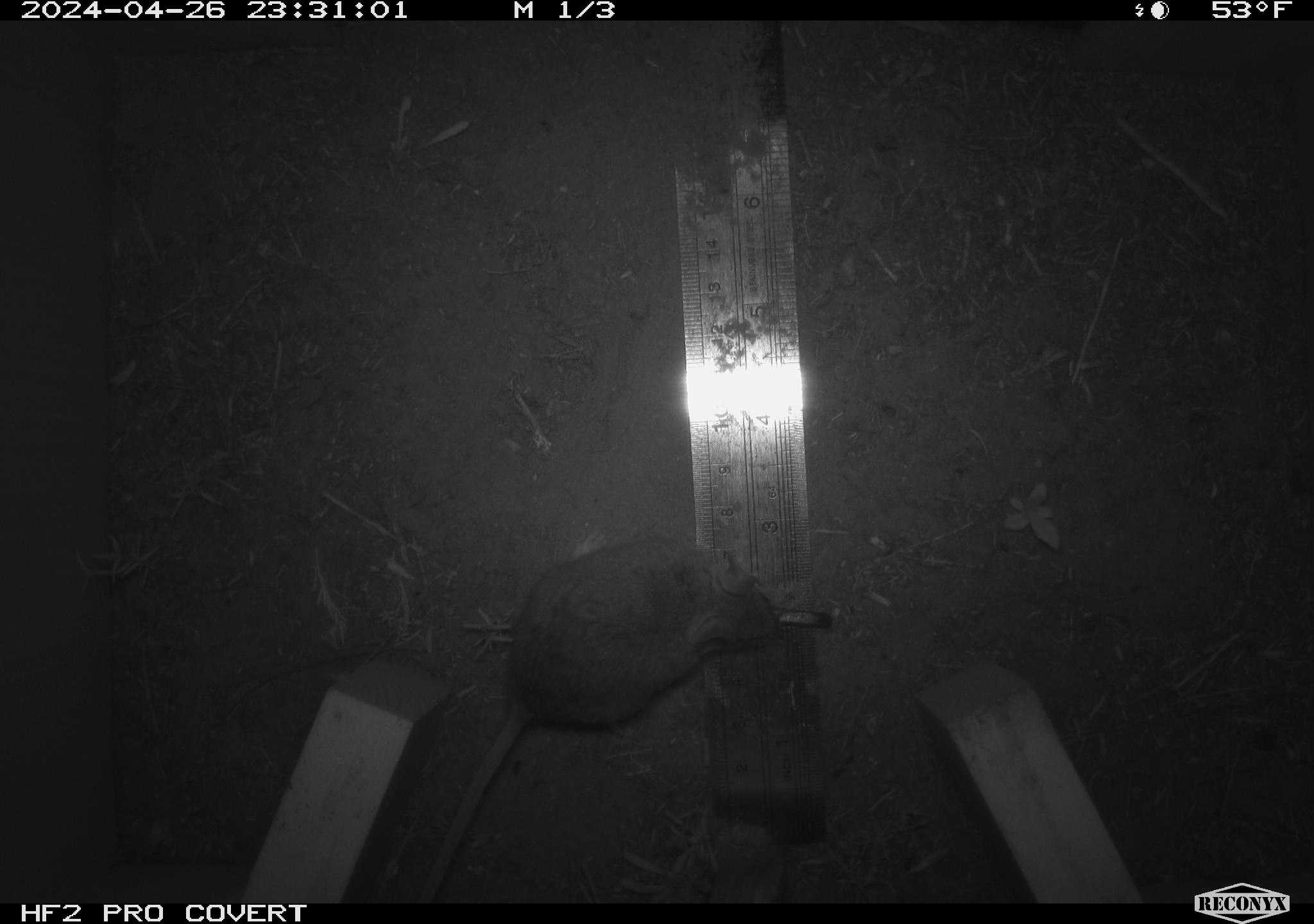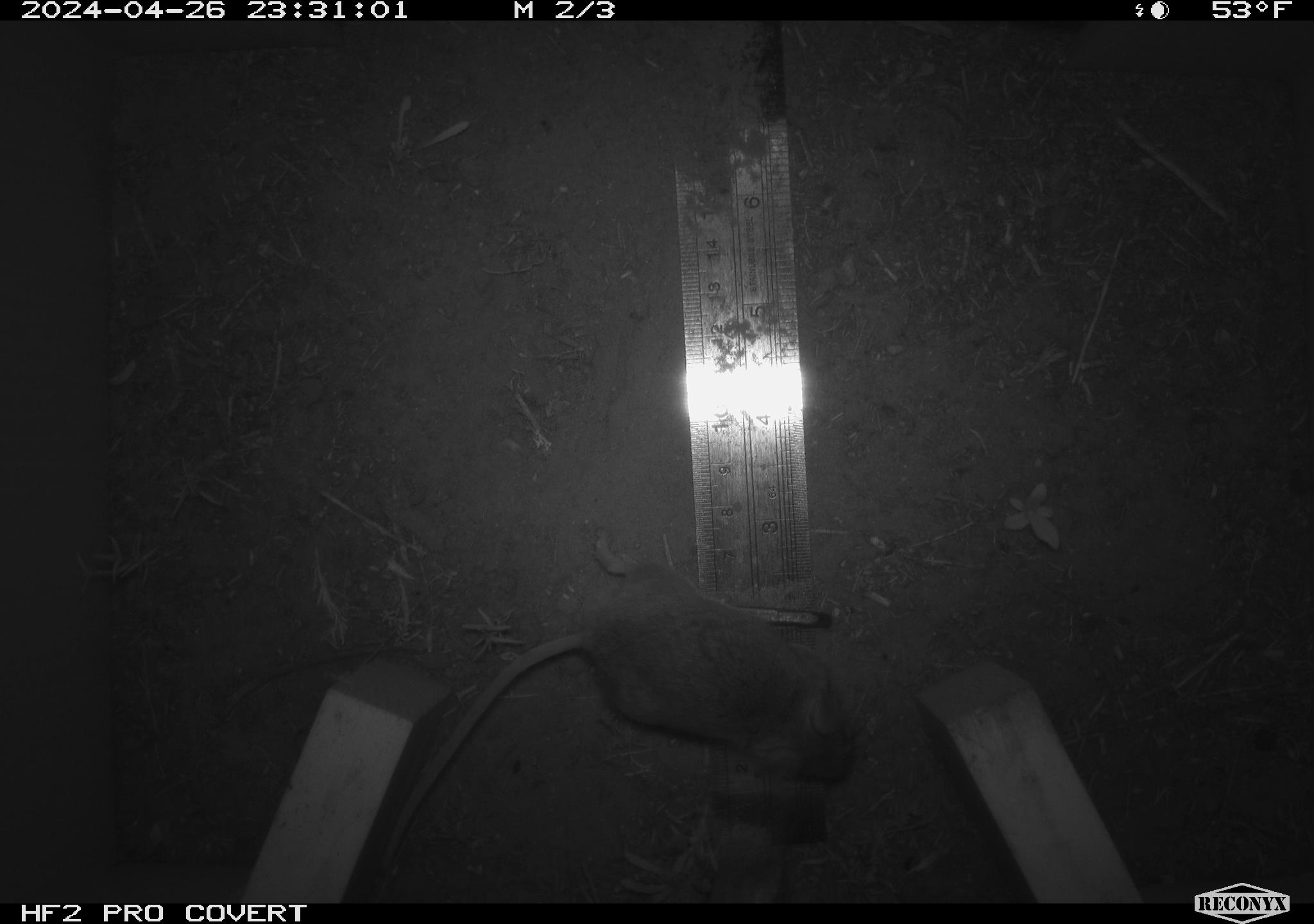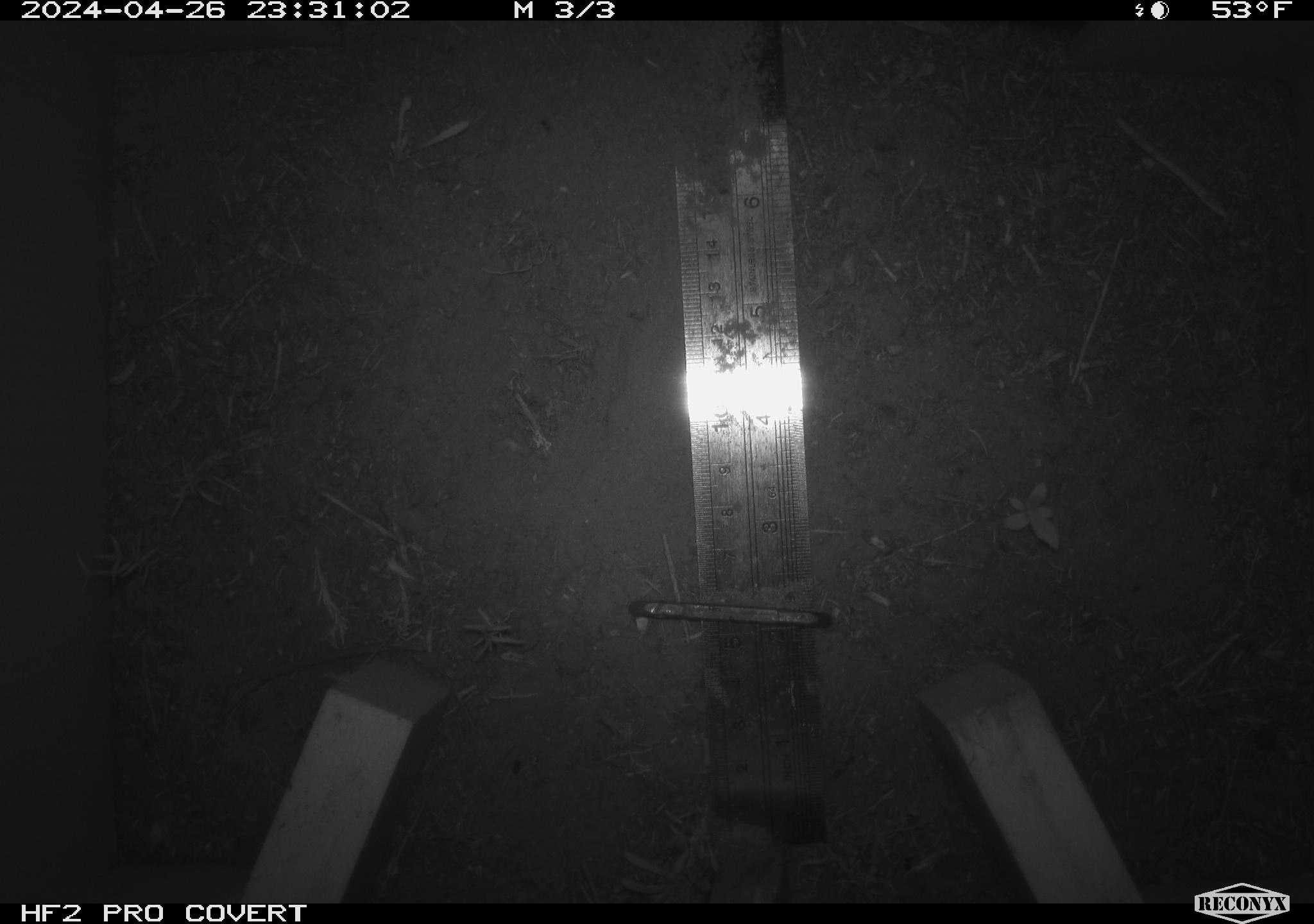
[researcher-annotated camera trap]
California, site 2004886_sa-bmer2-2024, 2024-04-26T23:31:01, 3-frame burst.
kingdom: Animalia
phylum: Chordata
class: Mammalia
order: Rodentia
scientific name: Rodentia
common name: mouse species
Mouse species (Rodentia).